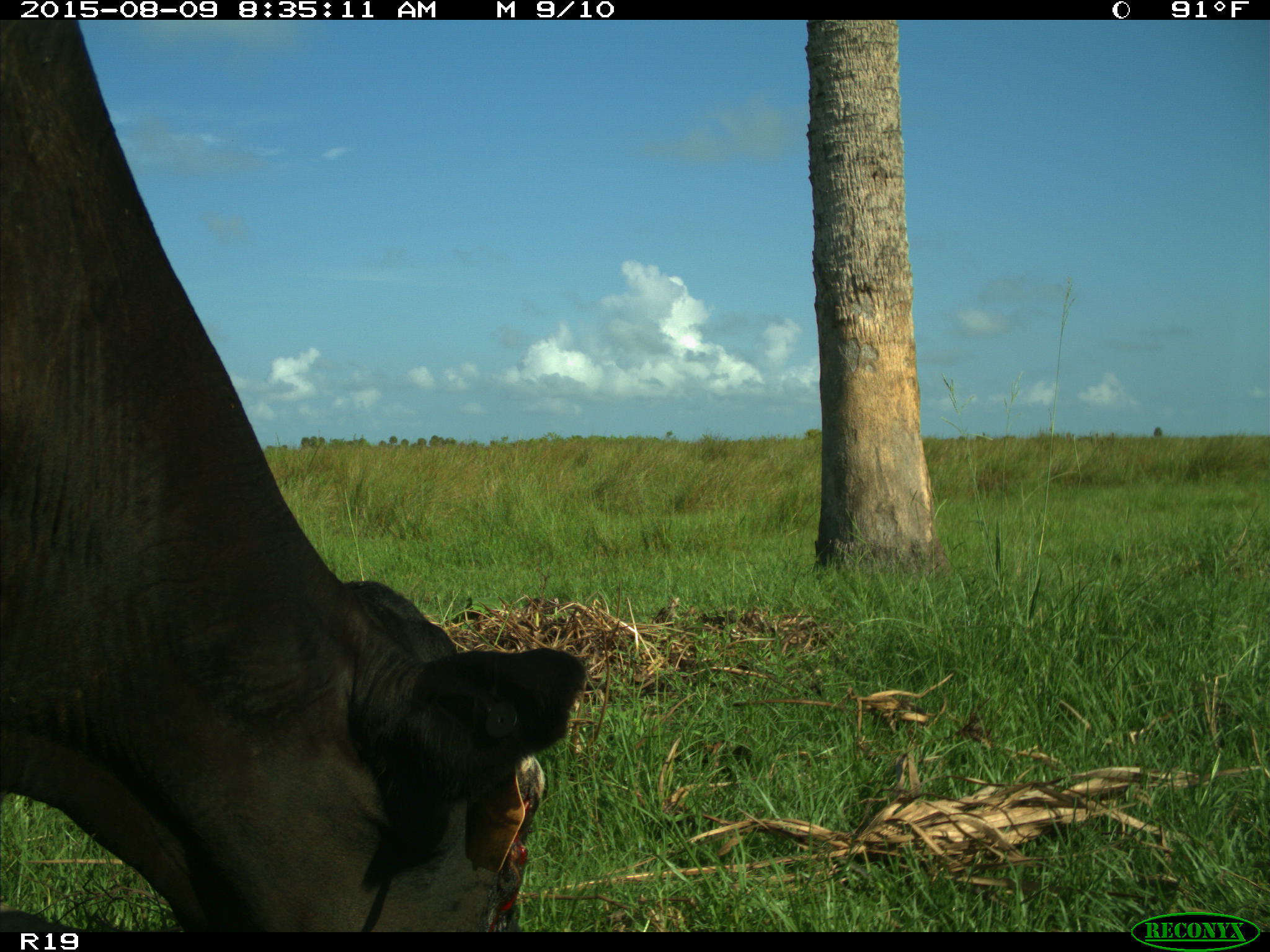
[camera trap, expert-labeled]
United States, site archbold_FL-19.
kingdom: Animalia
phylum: Chordata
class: Mammalia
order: Artiodactyla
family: Bovidae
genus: Bos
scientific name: Bos taurus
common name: domestic cow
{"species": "Bos taurus (domestic cow)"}